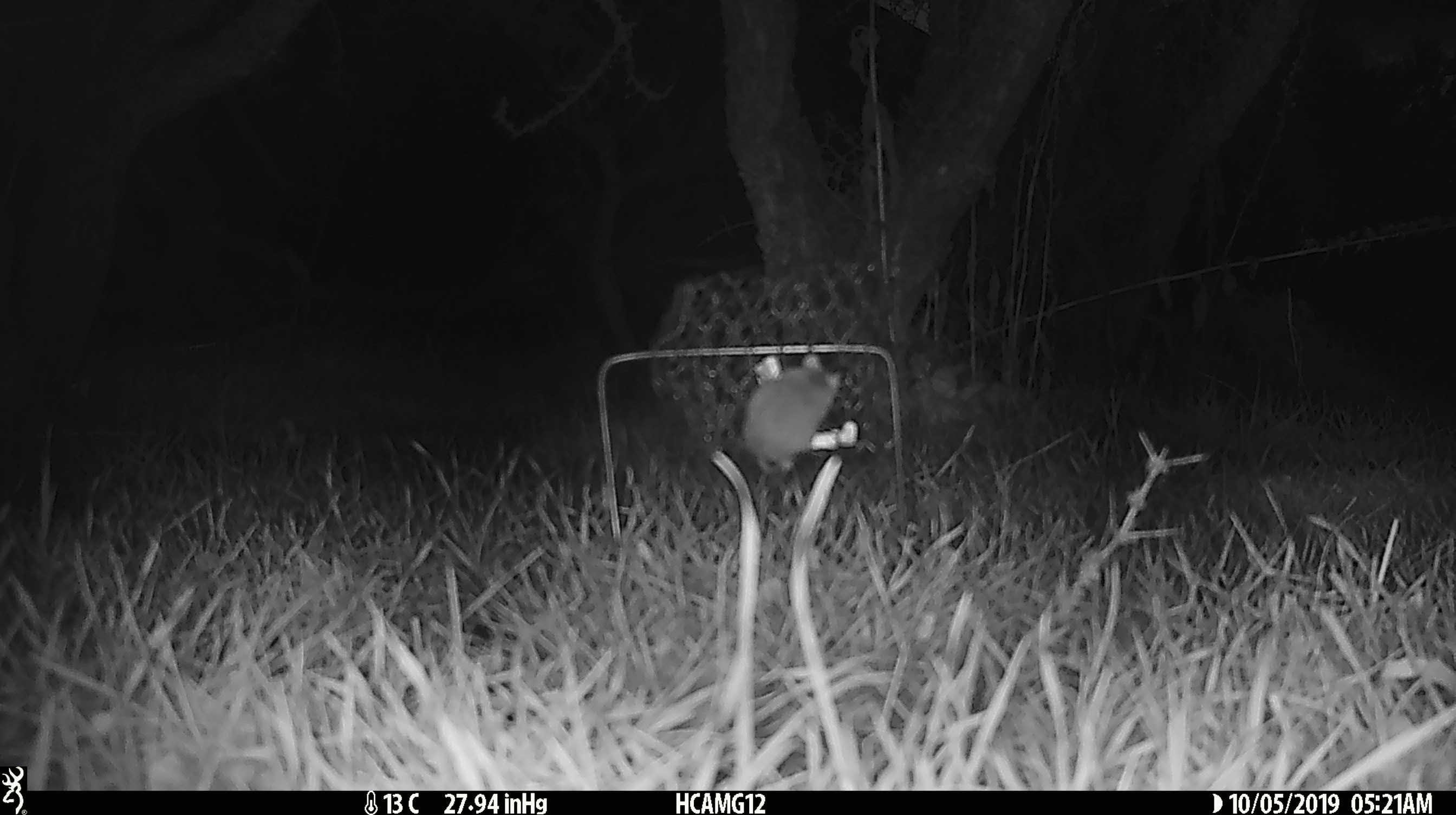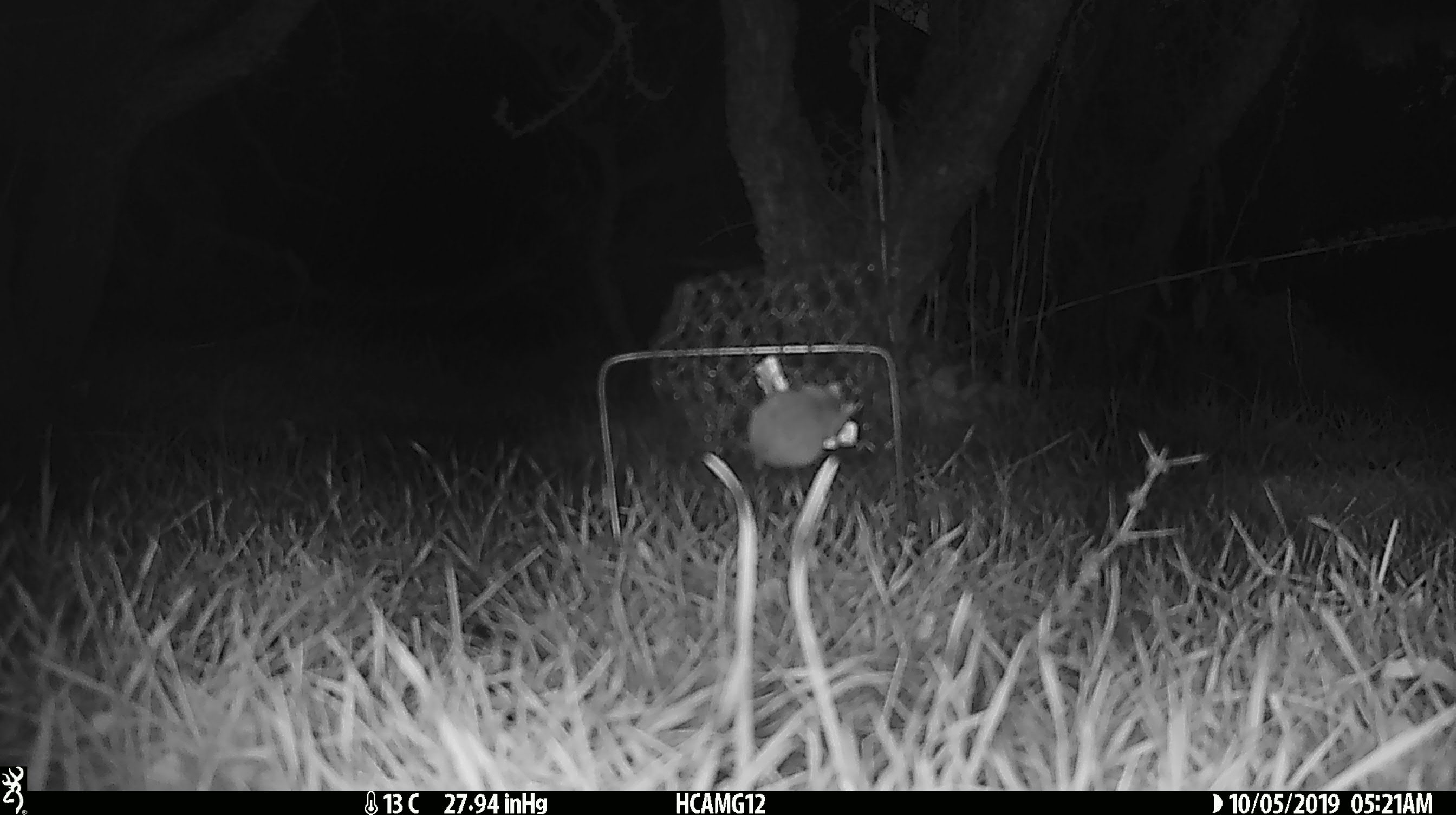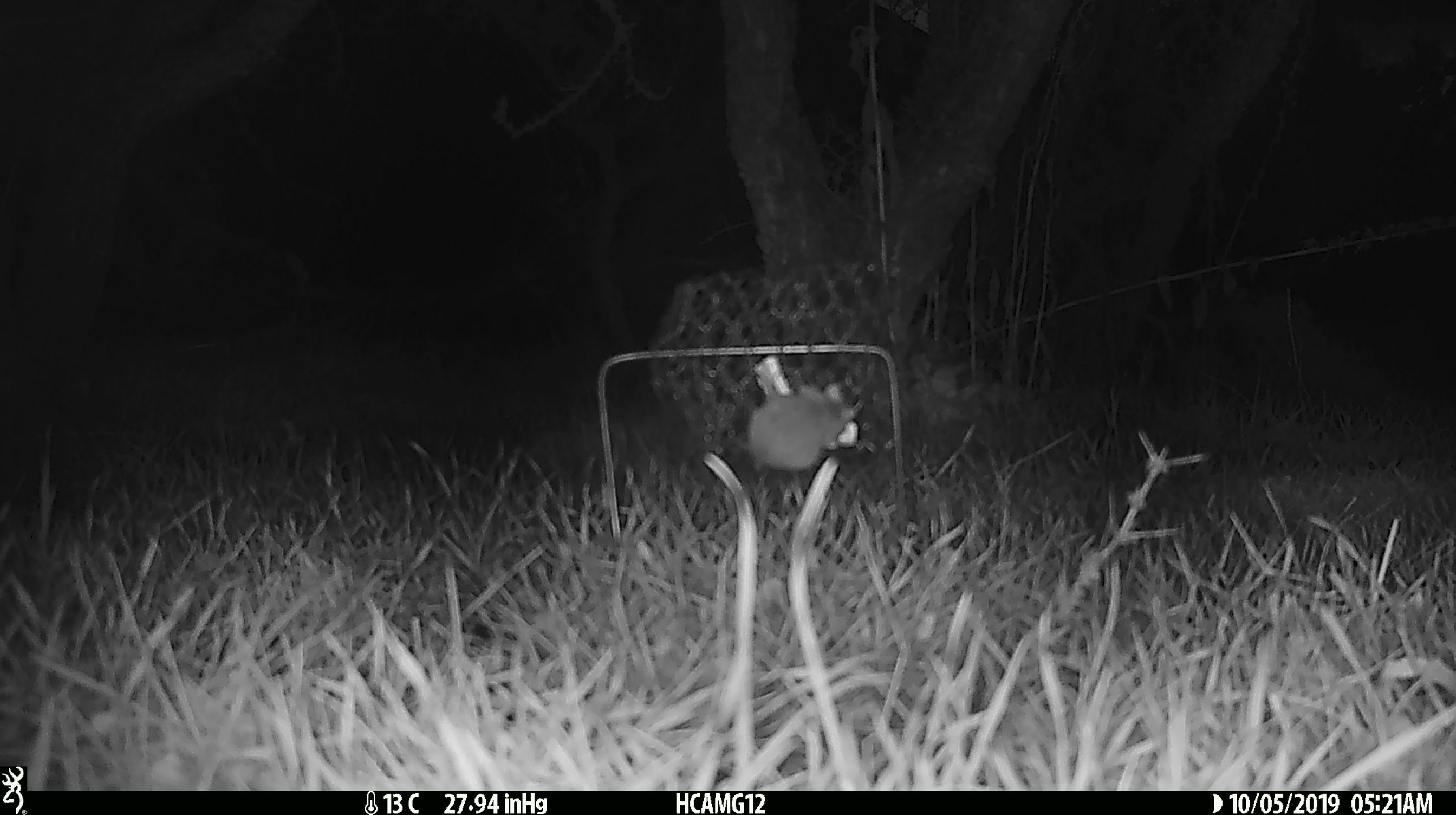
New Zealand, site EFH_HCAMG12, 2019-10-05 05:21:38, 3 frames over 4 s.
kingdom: Animalia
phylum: Chordata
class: Mammalia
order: Rodentia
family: Muridae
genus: Mus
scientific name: Mus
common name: mouse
Mouse (Mus).